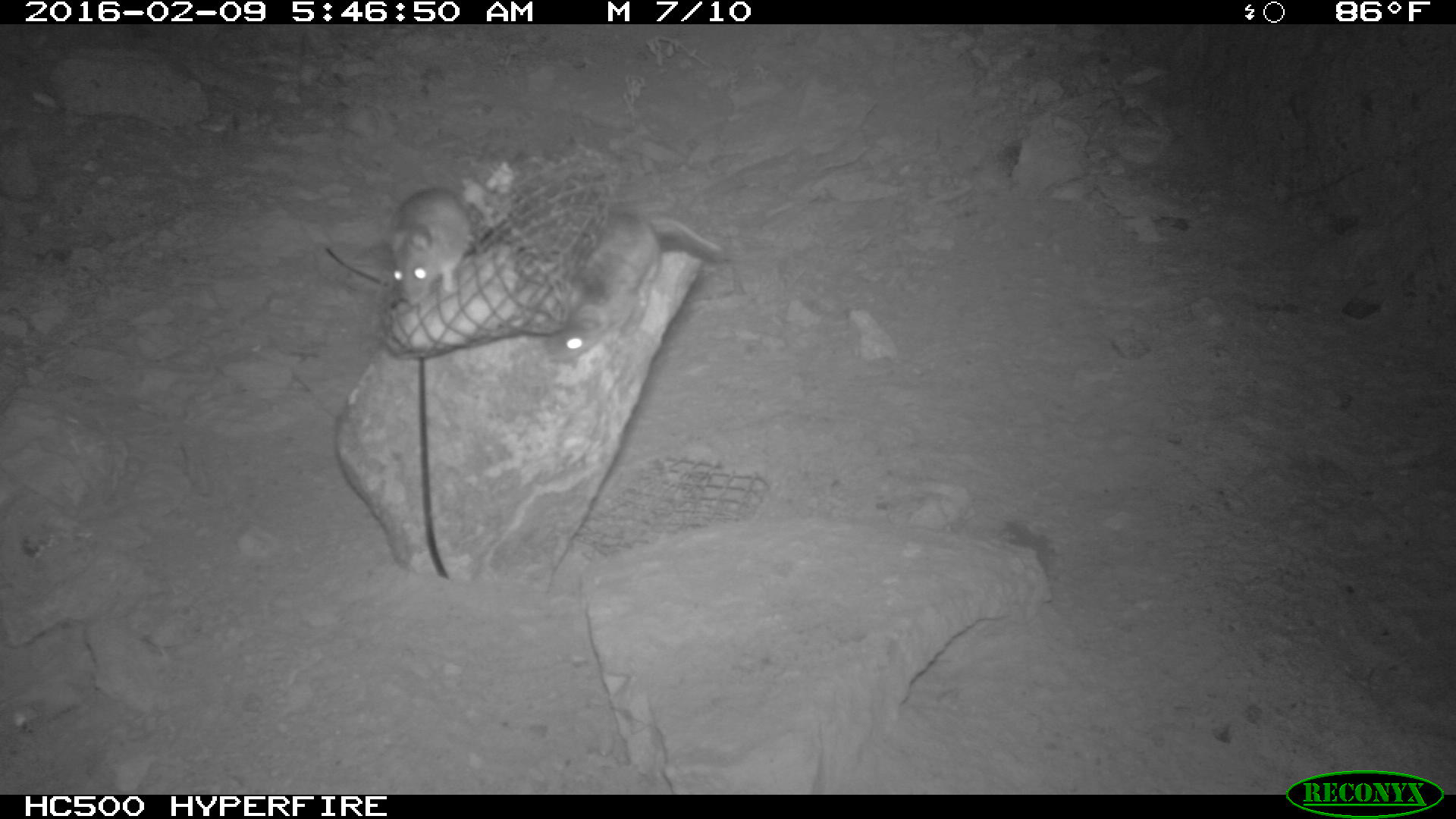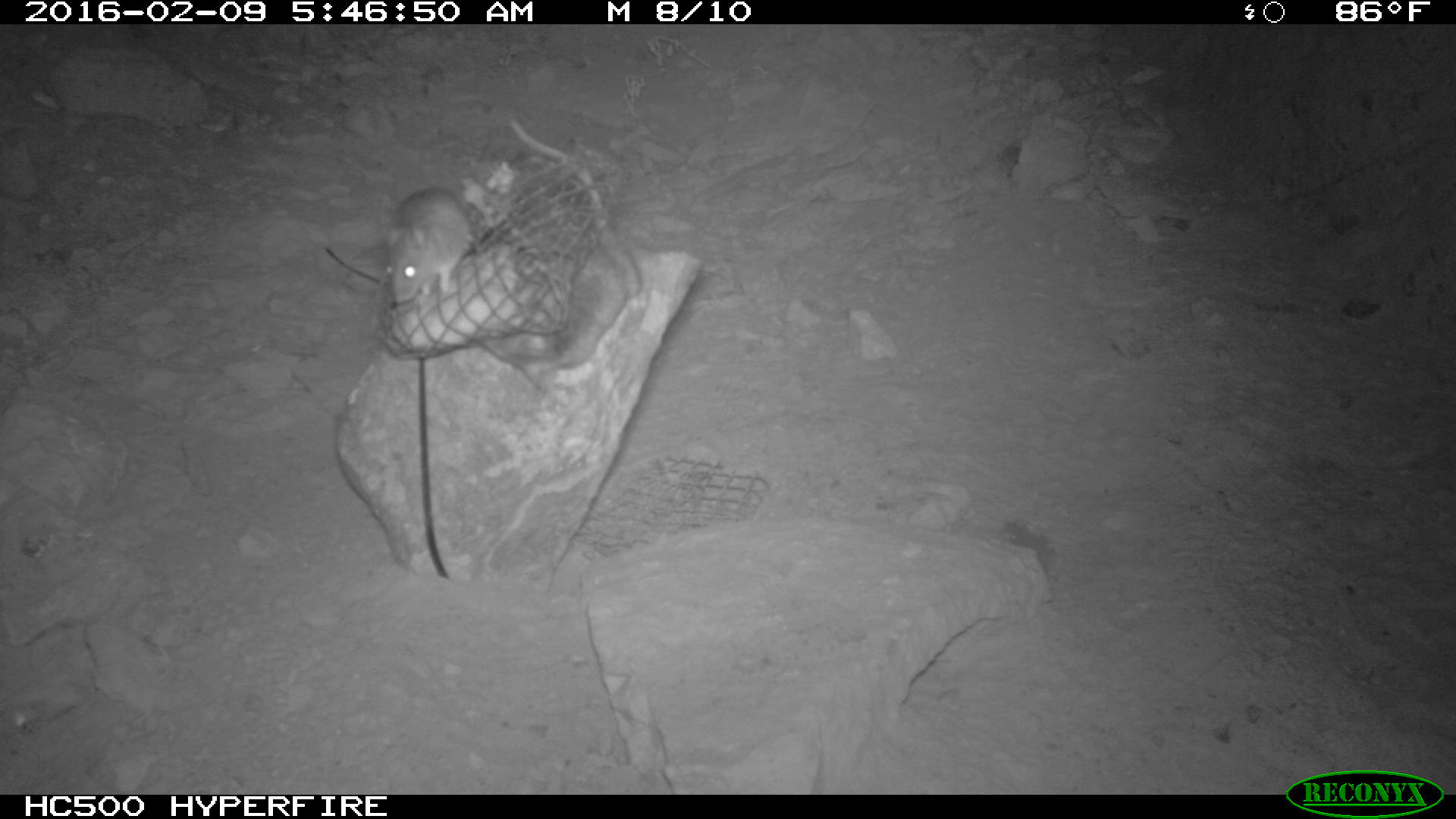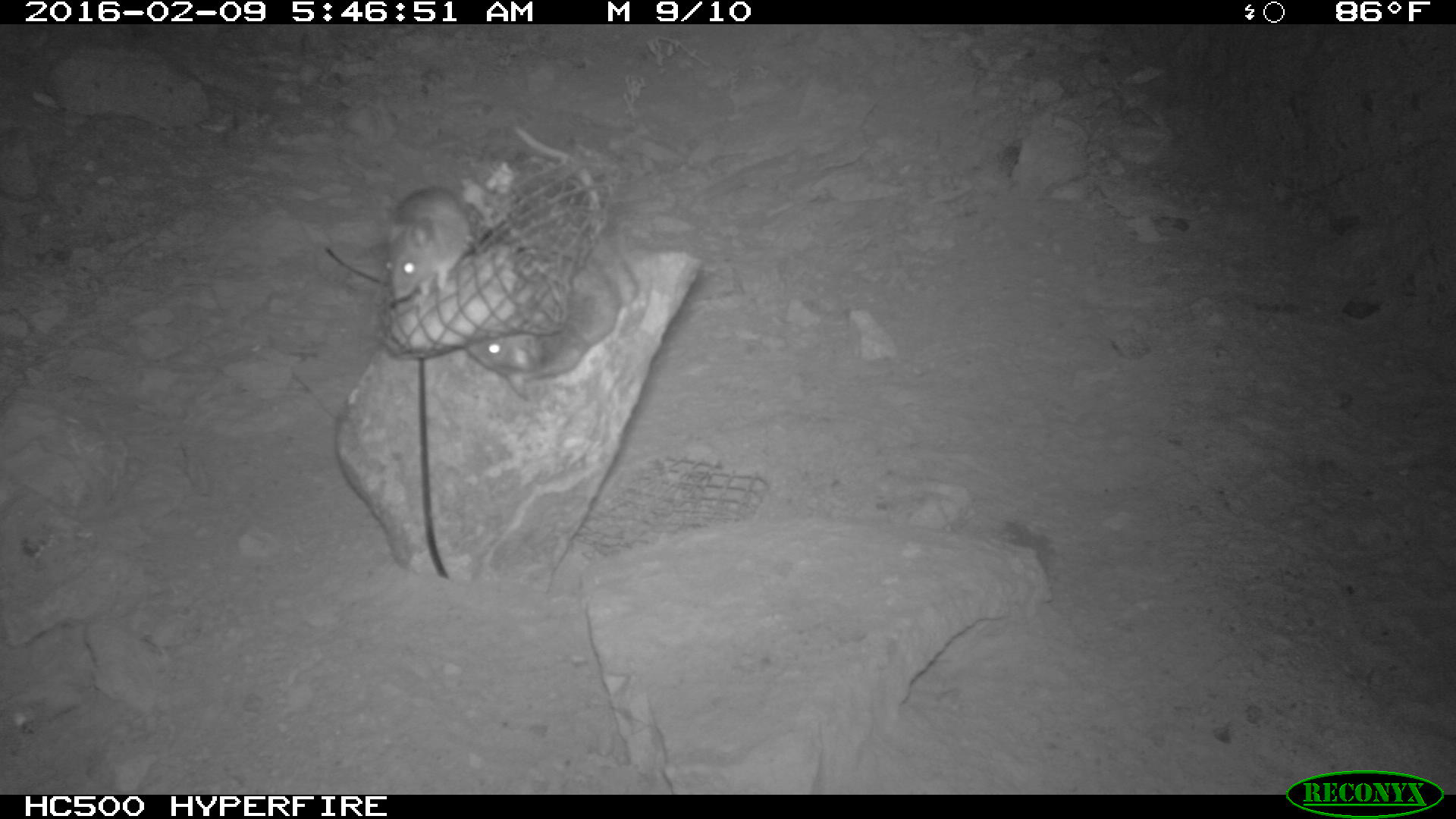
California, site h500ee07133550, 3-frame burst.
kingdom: Animalia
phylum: Chordata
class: Mammalia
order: Rodentia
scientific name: Rodentia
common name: rodent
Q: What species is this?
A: Rodent (Rodentia).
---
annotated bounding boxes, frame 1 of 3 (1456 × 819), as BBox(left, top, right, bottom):
rodent: BBox(544, 209, 720, 369); BBox(387, 187, 472, 306)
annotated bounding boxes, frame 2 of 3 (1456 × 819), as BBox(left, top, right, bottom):
rodent: BBox(504, 118, 648, 375); BBox(388, 182, 501, 306)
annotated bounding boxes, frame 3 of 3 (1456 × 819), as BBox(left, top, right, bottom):
rodent: BBox(469, 125, 638, 403); BBox(382, 181, 479, 300)